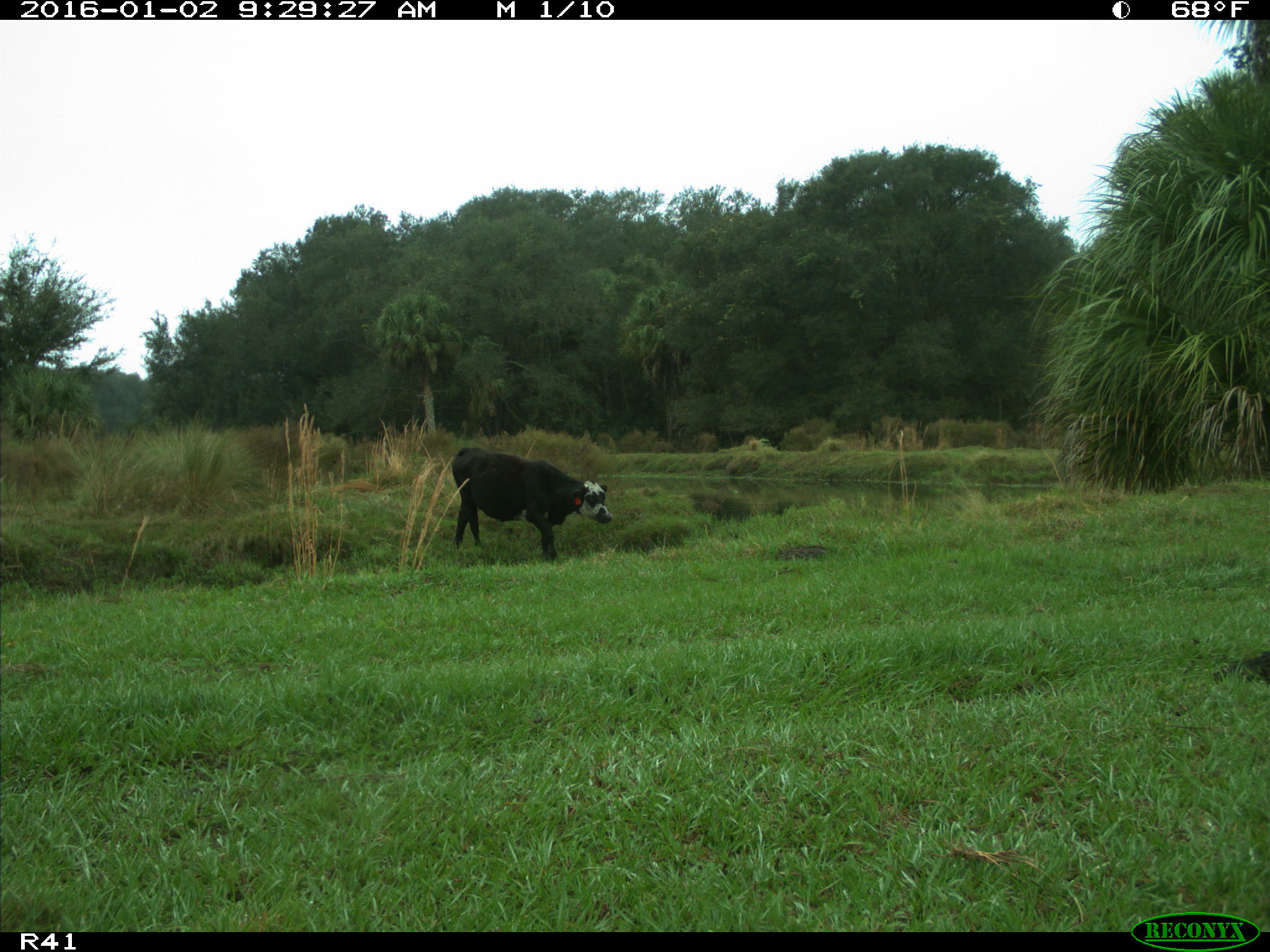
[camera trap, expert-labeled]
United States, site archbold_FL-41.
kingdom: Animalia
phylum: Chordata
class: Mammalia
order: Artiodactyla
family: Bovidae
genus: Bos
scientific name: Bos taurus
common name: domestic cow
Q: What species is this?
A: Bos taurus (domestic cow).